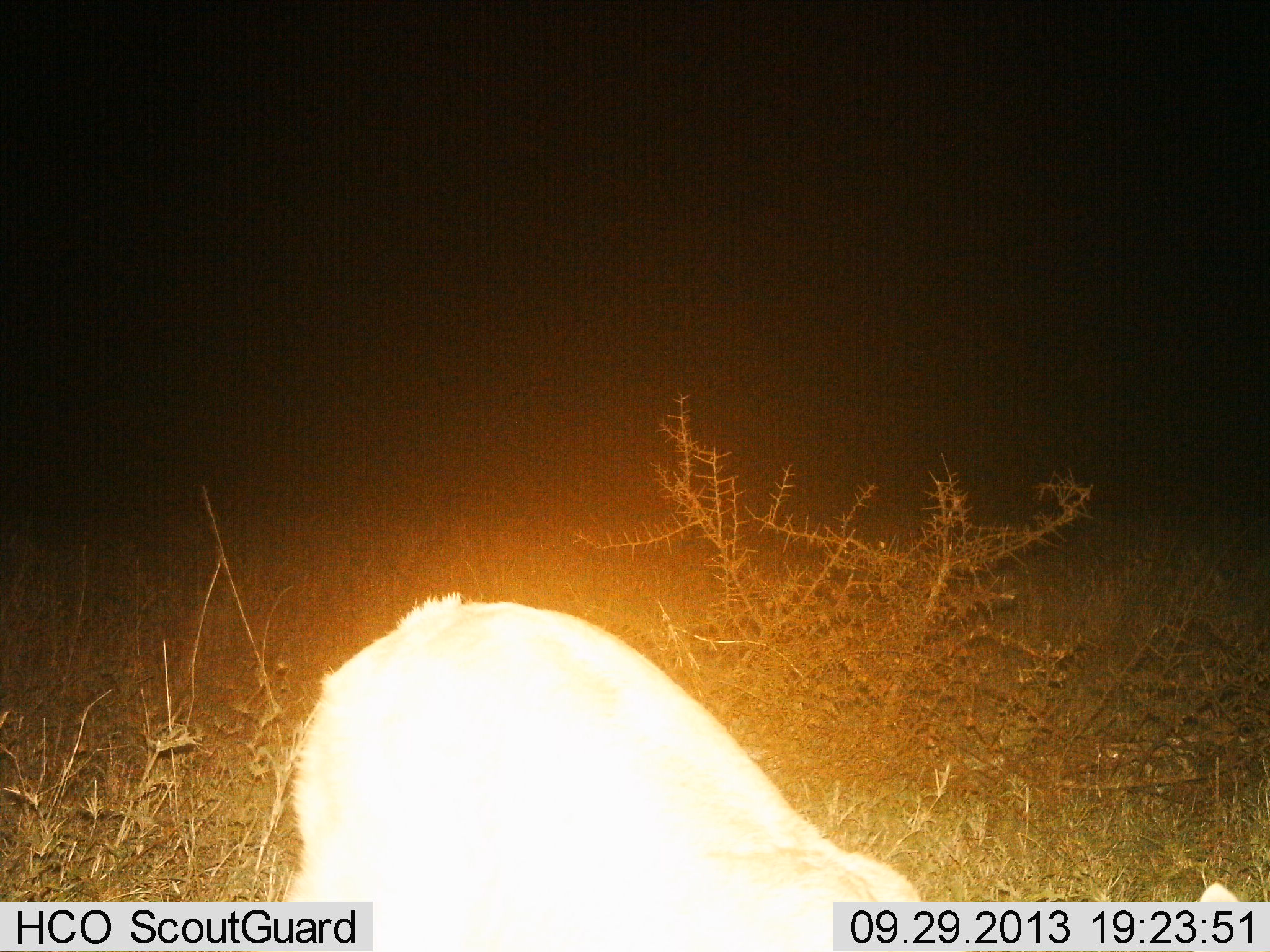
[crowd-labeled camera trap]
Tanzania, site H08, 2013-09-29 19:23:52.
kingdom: Animalia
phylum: Chordata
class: Mammalia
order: Artiodactyla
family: Bovidae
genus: Madoqua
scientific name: Madoqua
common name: dikdik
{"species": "dikdik (Madoqua)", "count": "1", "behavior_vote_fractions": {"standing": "67%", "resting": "0%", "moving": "0%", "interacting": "0%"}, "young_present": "0%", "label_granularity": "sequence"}